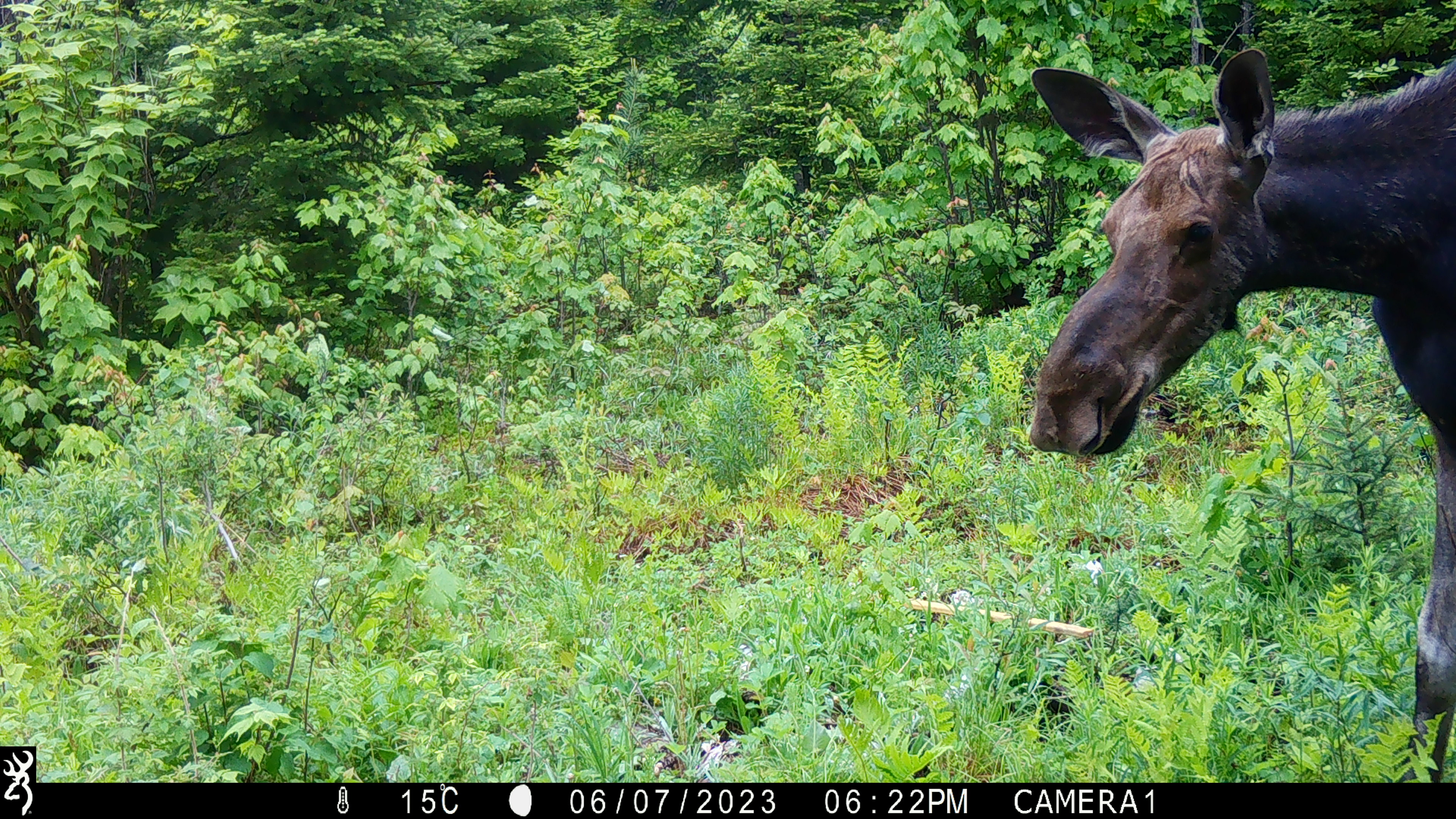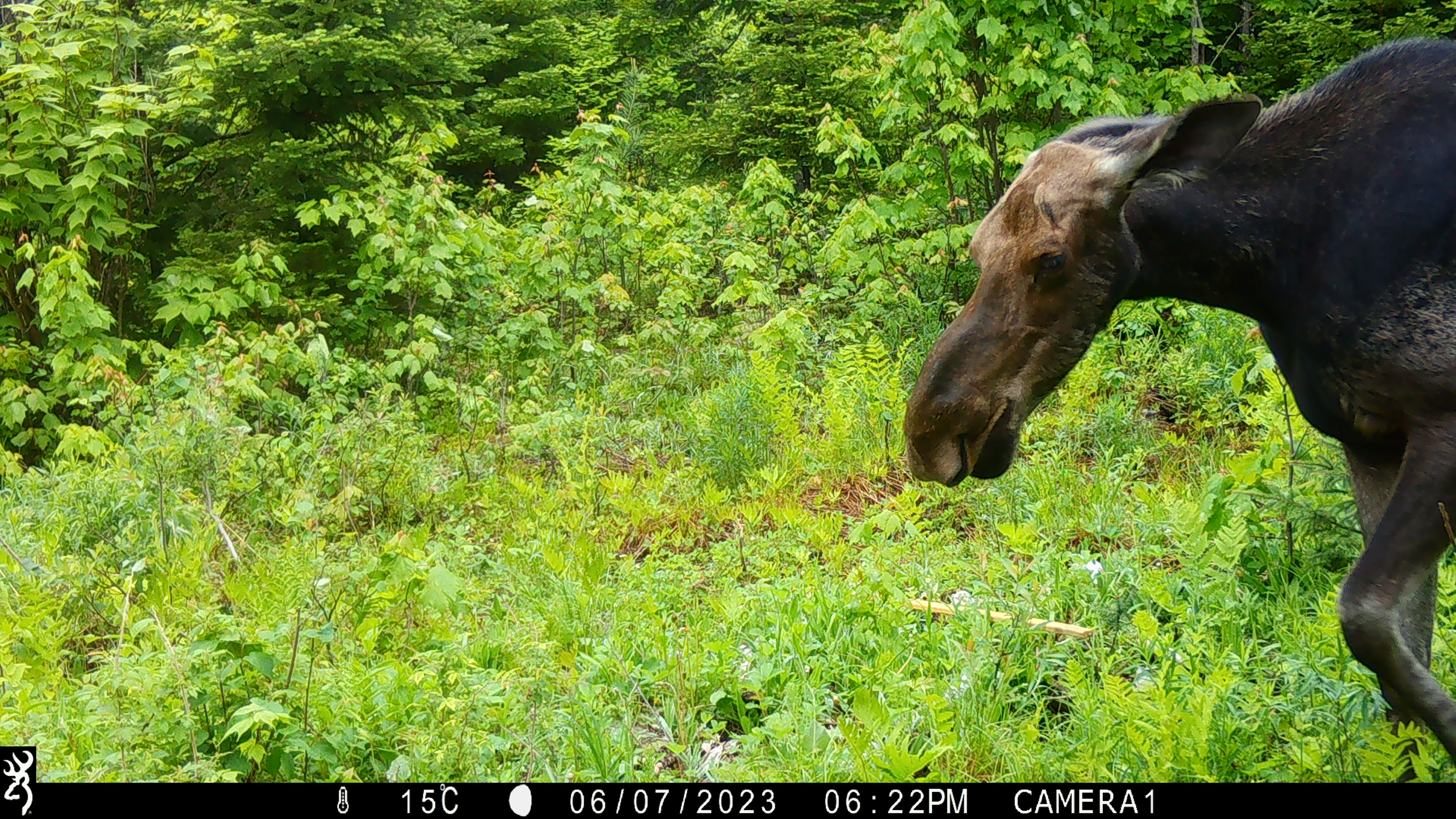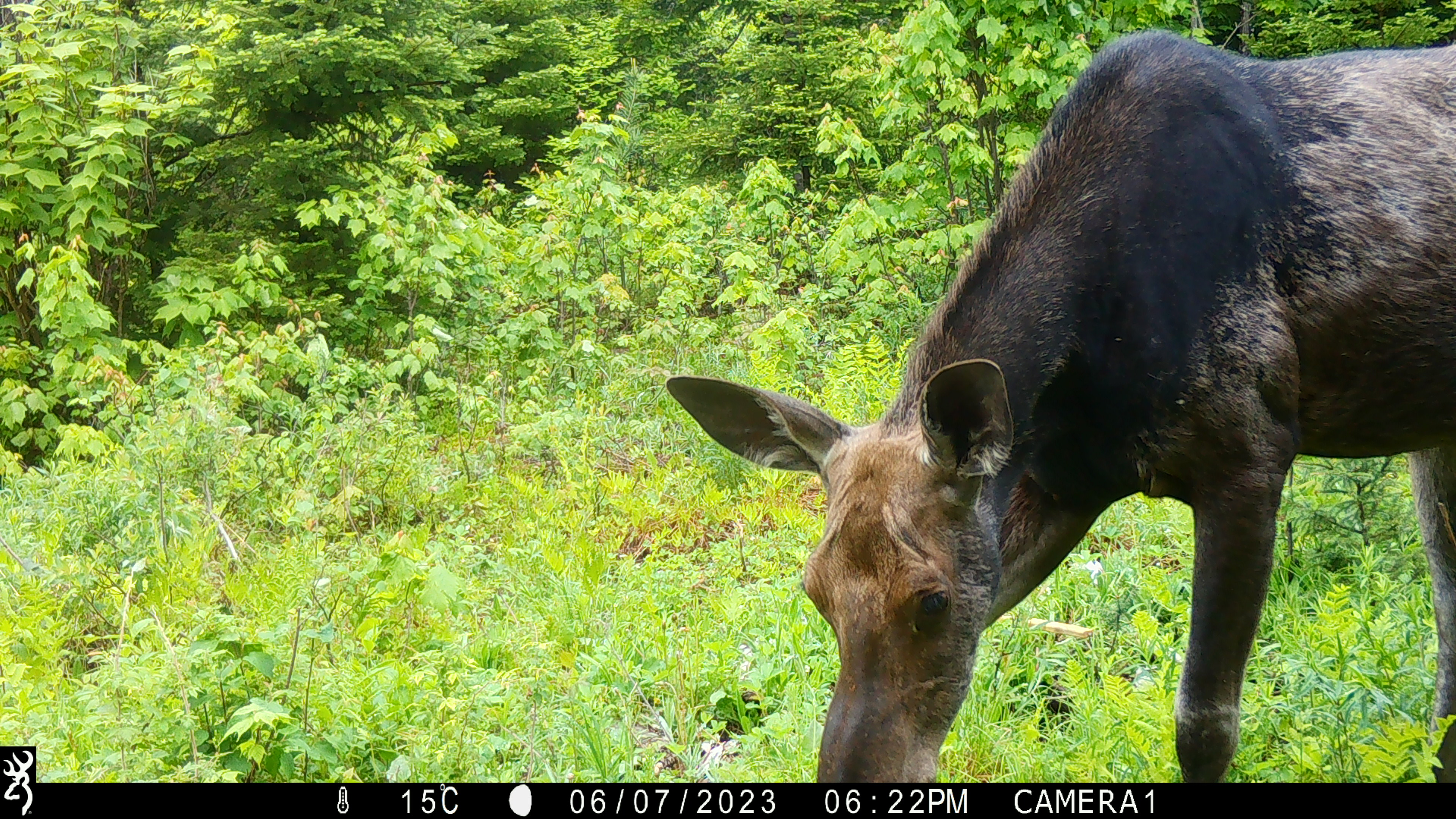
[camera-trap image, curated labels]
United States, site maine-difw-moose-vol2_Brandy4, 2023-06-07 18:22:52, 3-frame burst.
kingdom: Animalia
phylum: Chordata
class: Mammalia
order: Artiodactyla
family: Cervidae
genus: Alces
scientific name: Alces alces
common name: moose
Moose (Alces alces).